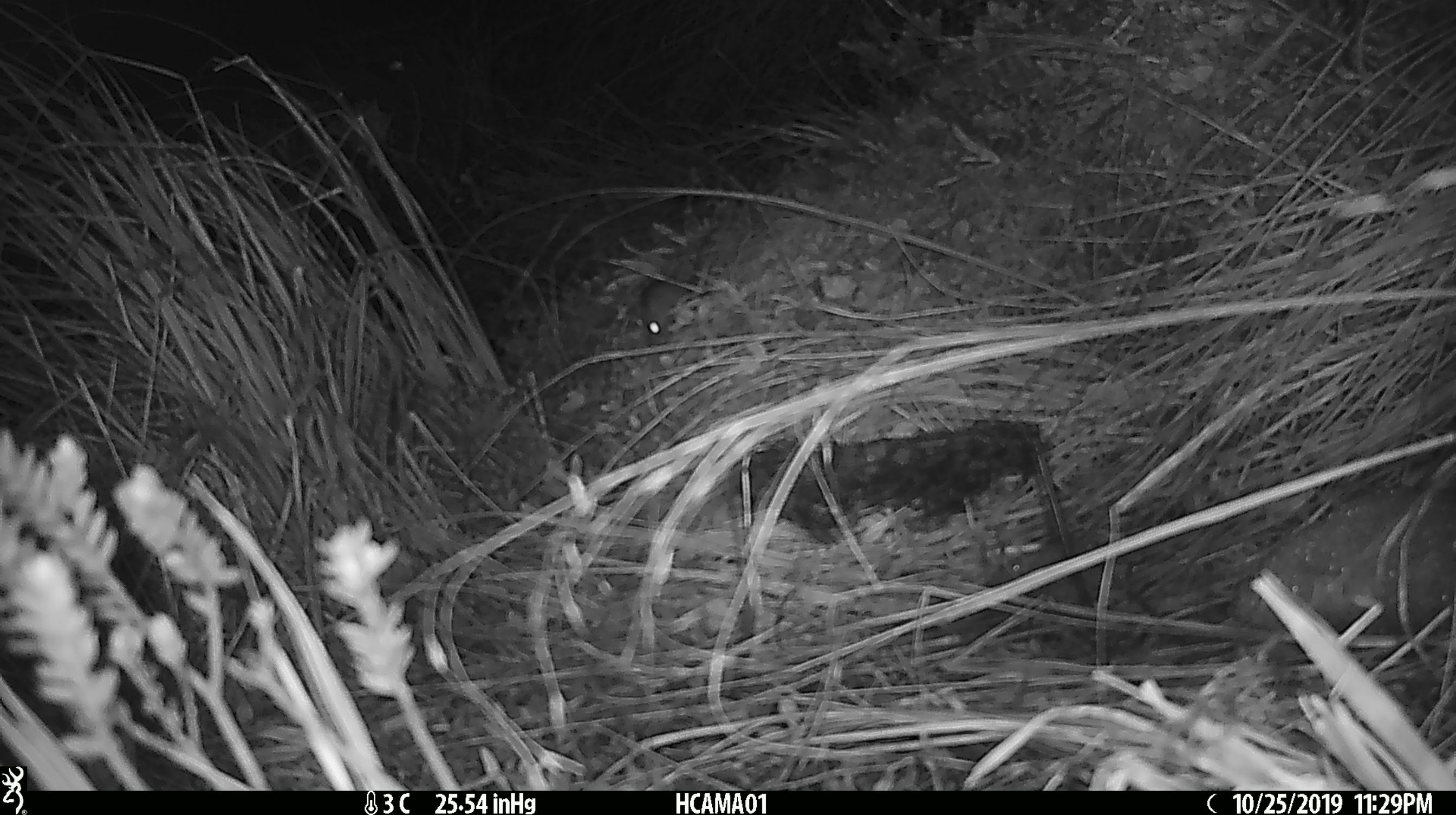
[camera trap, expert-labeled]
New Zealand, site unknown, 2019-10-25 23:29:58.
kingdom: Animalia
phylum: Chordata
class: Mammalia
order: Rodentia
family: Muridae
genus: Mus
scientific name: Mus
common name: mouse